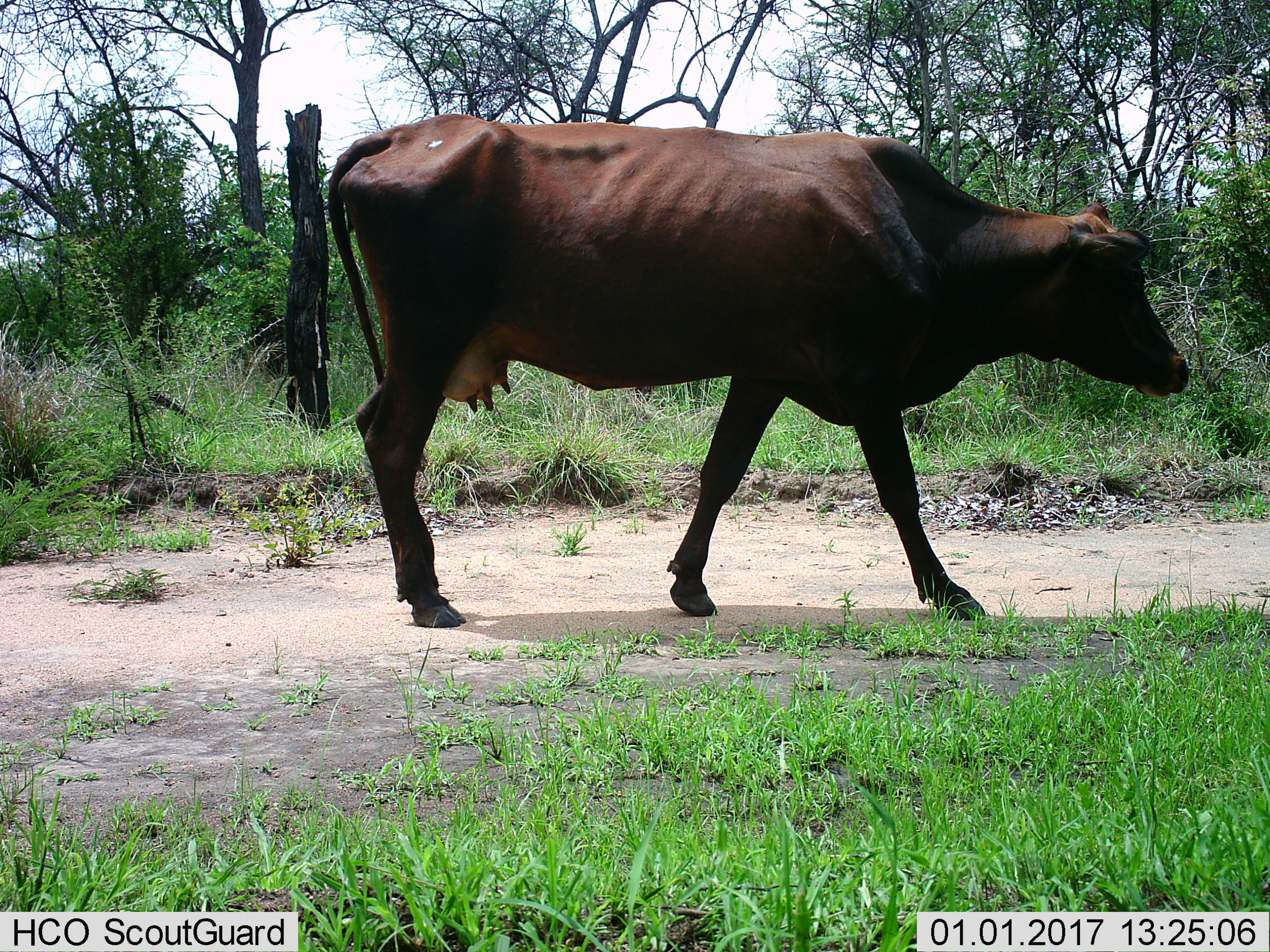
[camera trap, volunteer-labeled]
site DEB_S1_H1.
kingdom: Animalia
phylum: Chordata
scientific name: Vertebrata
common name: domestic animal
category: domesticanimal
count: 1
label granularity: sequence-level